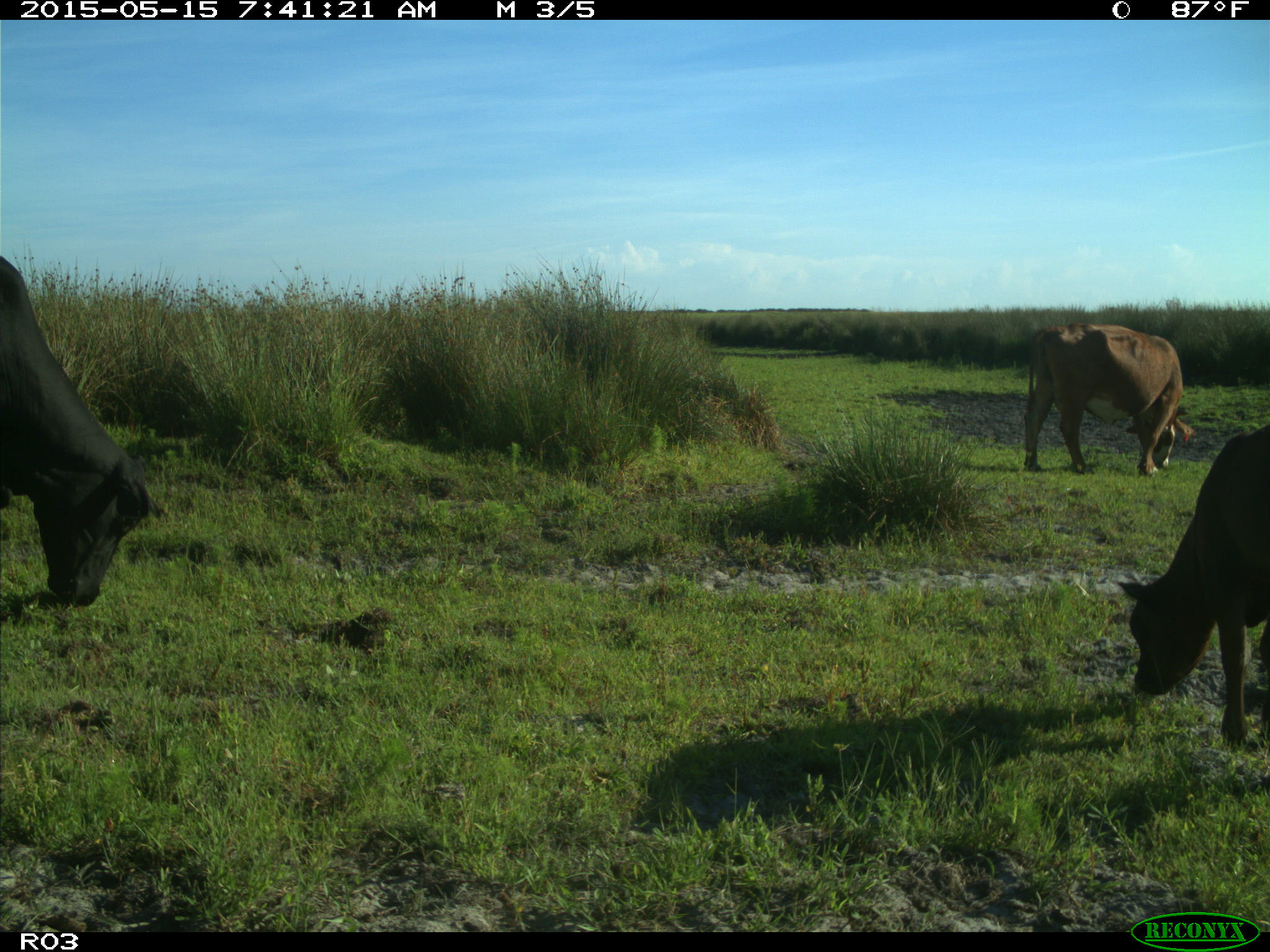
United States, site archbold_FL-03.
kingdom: Animalia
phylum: Chordata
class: Mammalia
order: Artiodactyla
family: Bovidae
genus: Bos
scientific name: Bos taurus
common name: domestic cow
Bos taurus (domestic cow).